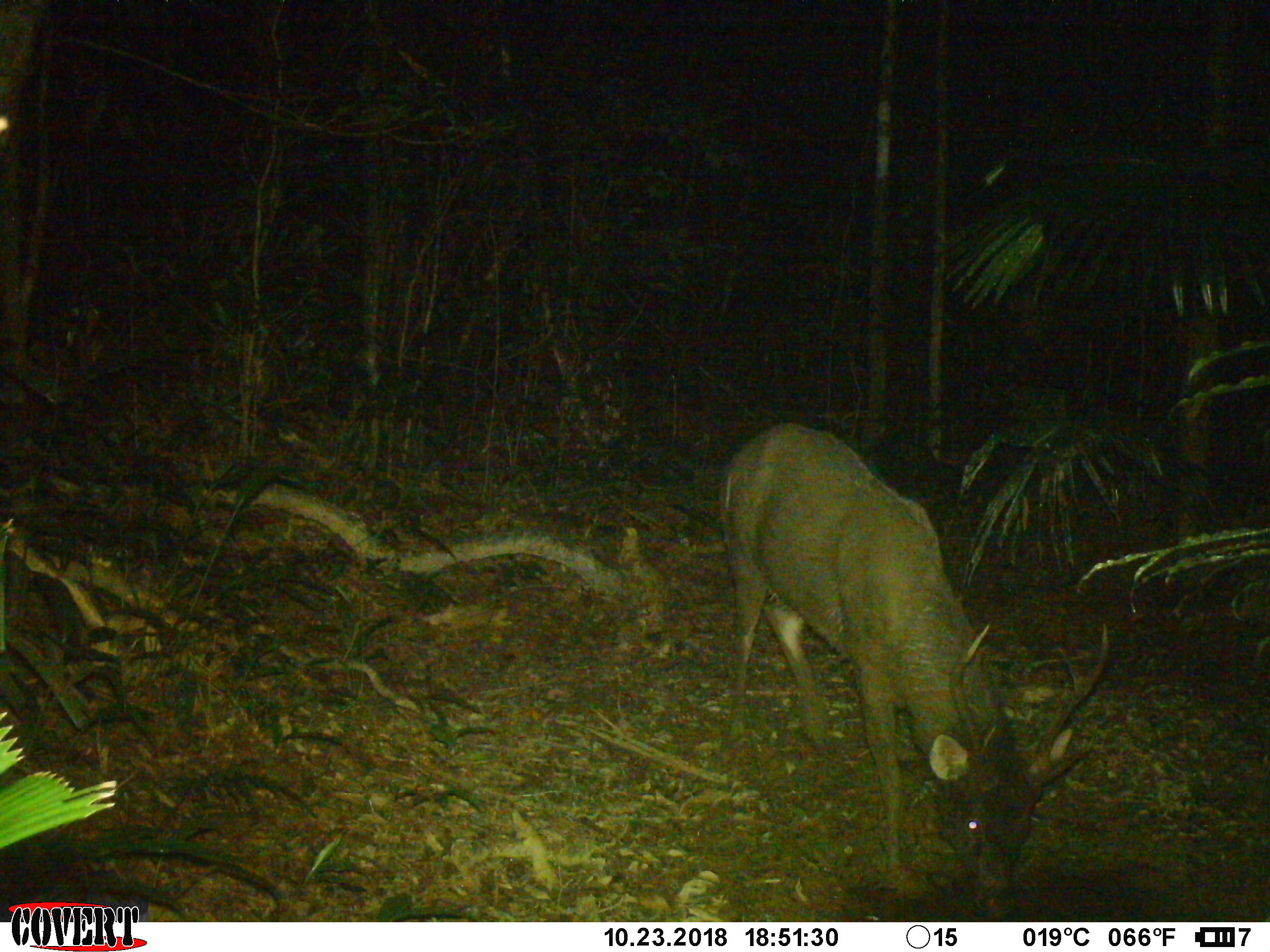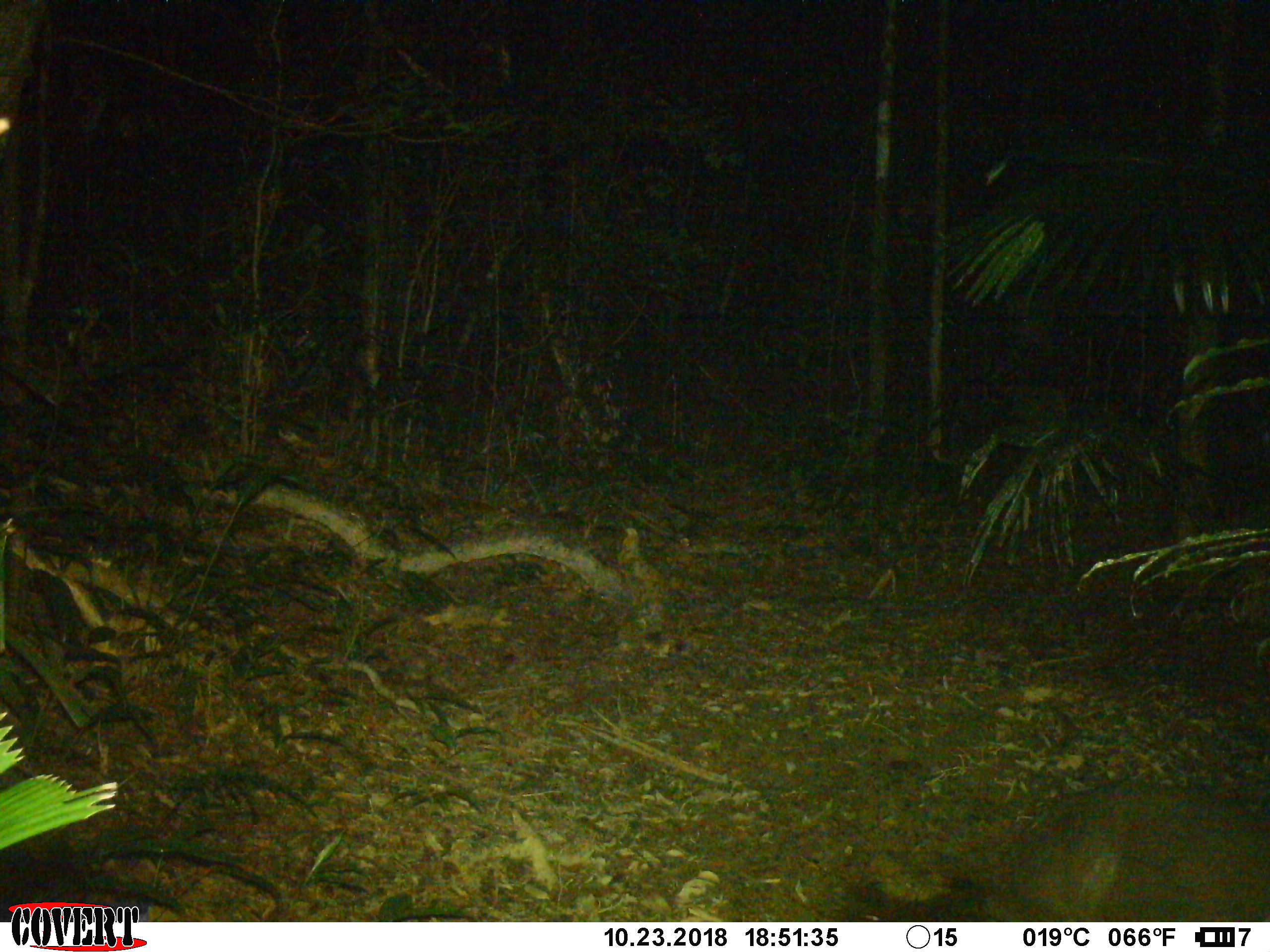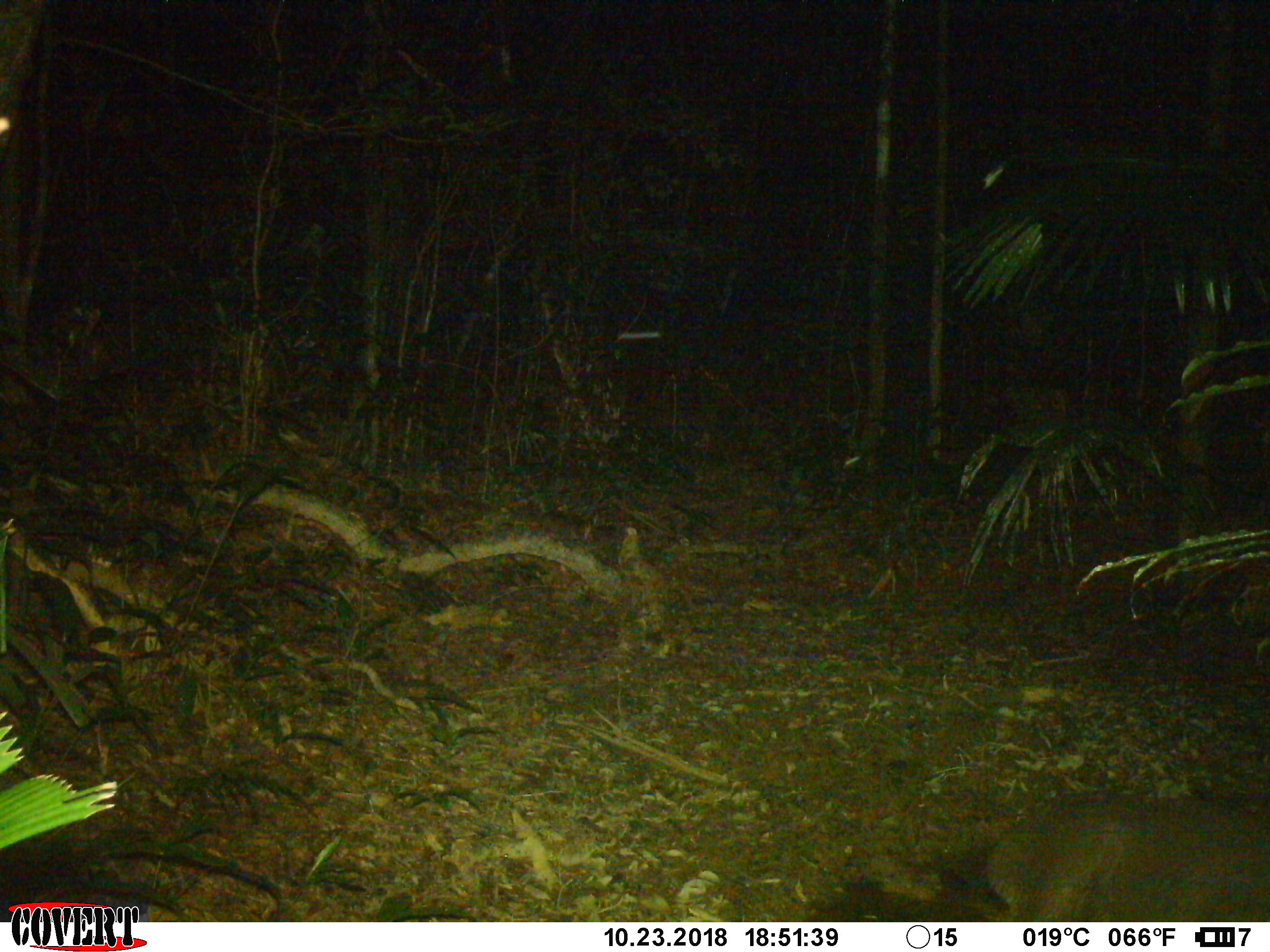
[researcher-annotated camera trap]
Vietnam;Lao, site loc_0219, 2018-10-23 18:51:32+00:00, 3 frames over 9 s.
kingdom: Animalia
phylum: Chordata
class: Mammalia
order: Artiodactyla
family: Cervidae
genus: Rusa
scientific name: Rusa unicolor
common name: sambar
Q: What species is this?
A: Sambar (Rusa unicolor).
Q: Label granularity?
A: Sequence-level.